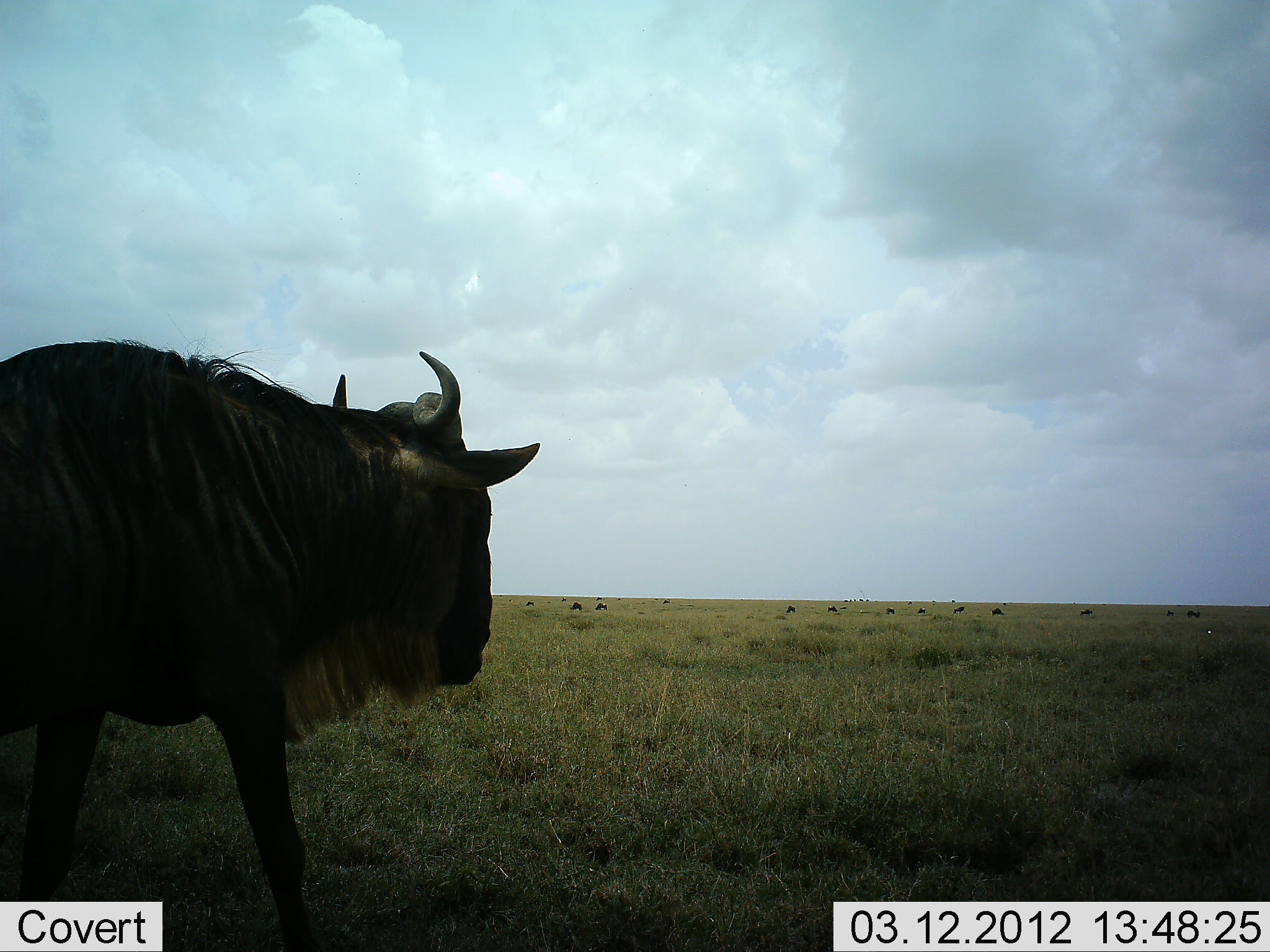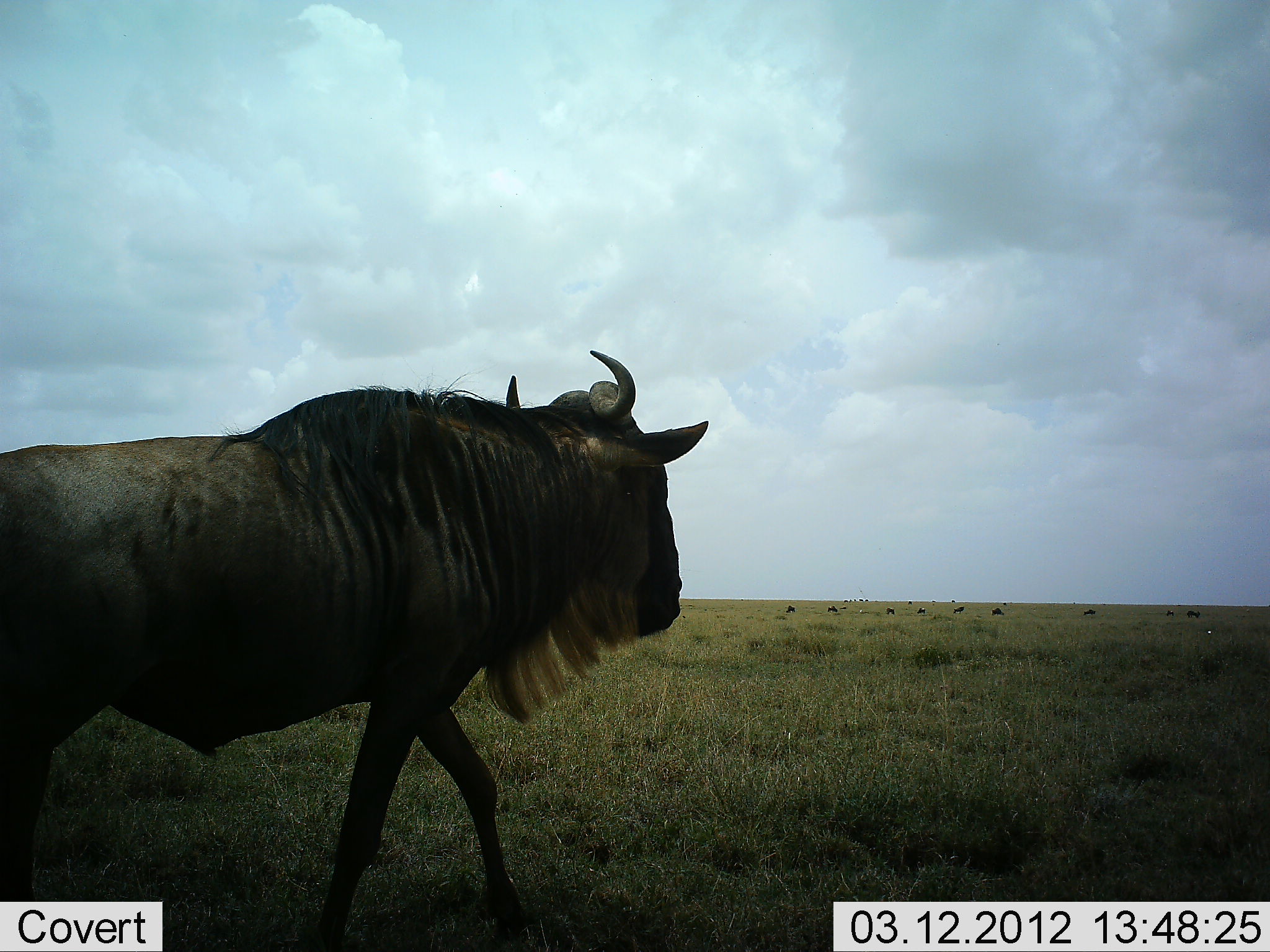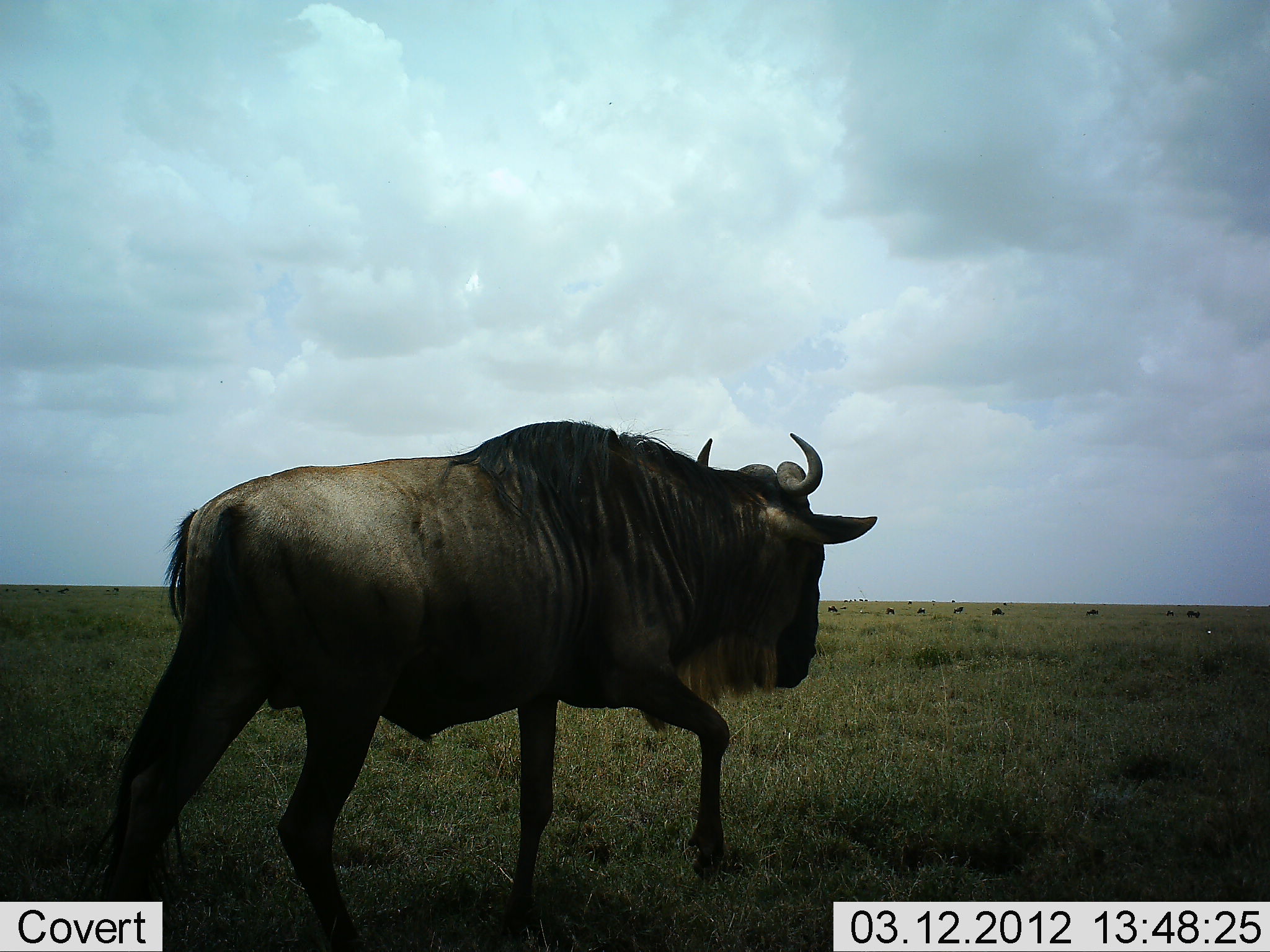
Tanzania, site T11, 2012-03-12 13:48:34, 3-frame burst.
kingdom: Animalia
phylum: Chordata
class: Mammalia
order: Artiodactyla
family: Bovidae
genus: Connochaetes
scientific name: Connochaetes taurinus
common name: blue wildebeest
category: wildebeest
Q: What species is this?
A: Wildebeest (blue wildebeest) (Connochaetes taurinus).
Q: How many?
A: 1.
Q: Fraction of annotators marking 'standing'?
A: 17%.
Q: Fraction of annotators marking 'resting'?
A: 6%.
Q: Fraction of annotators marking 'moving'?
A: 100%.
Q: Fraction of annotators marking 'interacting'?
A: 0%.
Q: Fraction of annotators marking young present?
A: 0%.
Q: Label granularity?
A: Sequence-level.